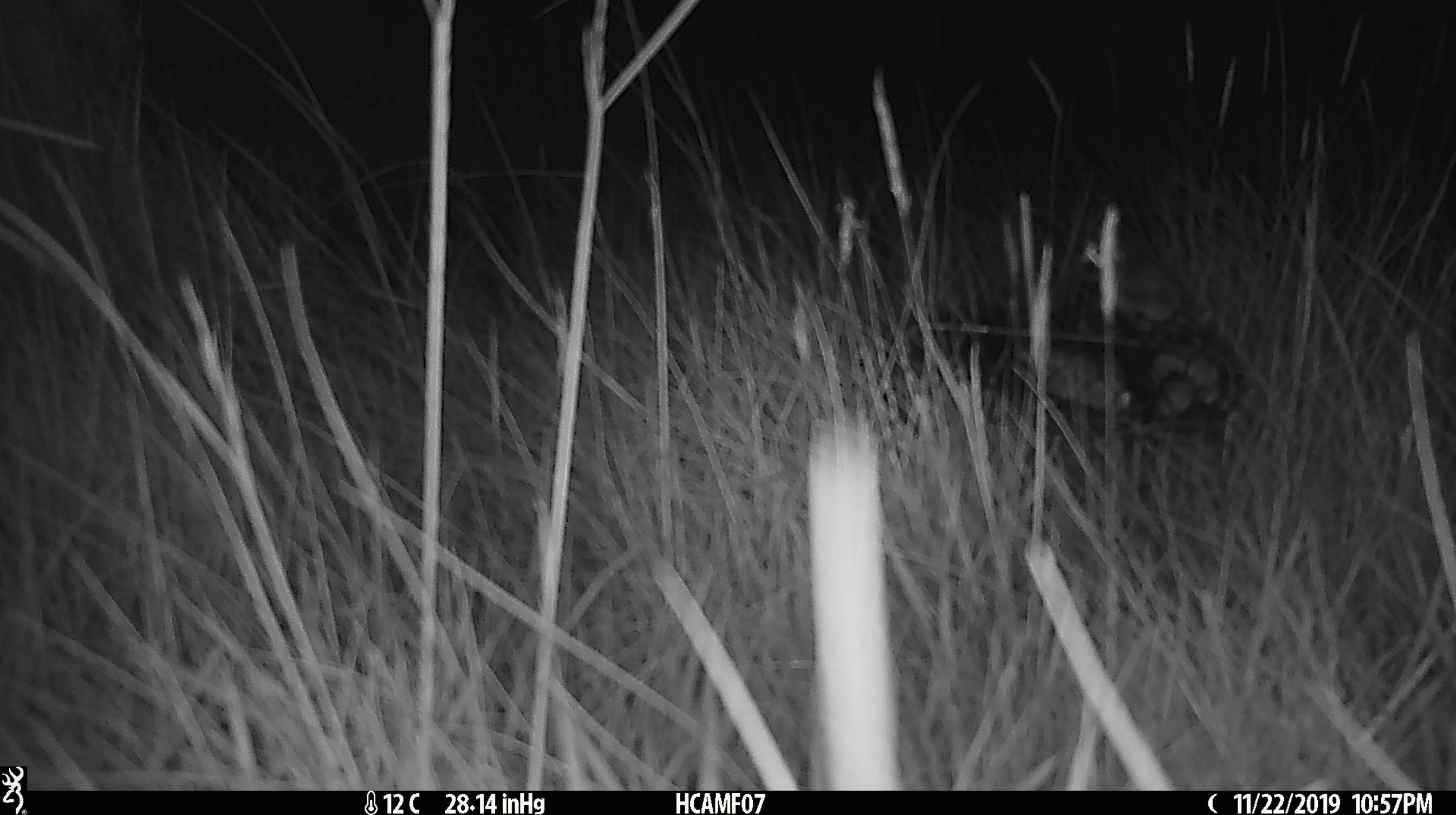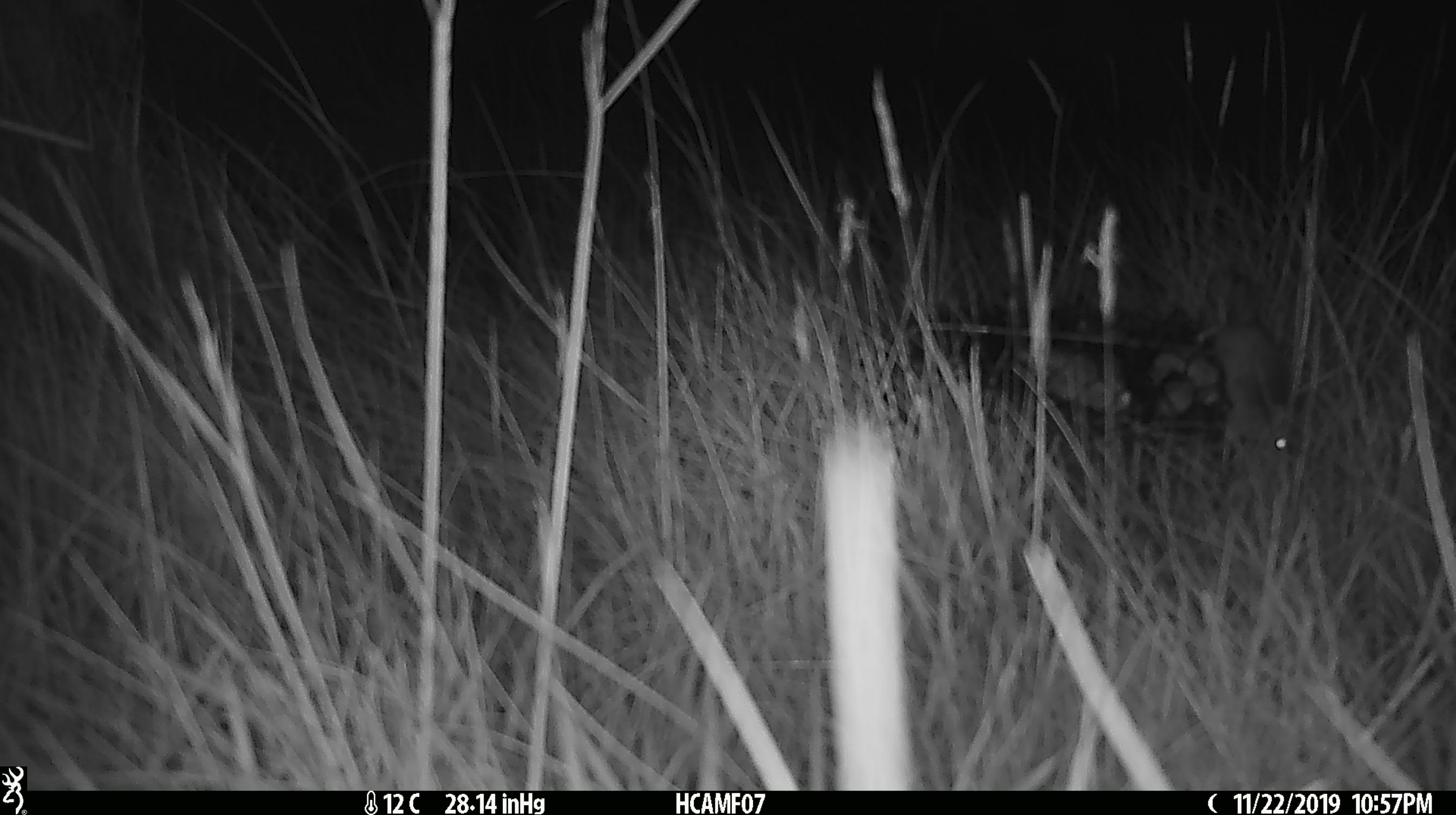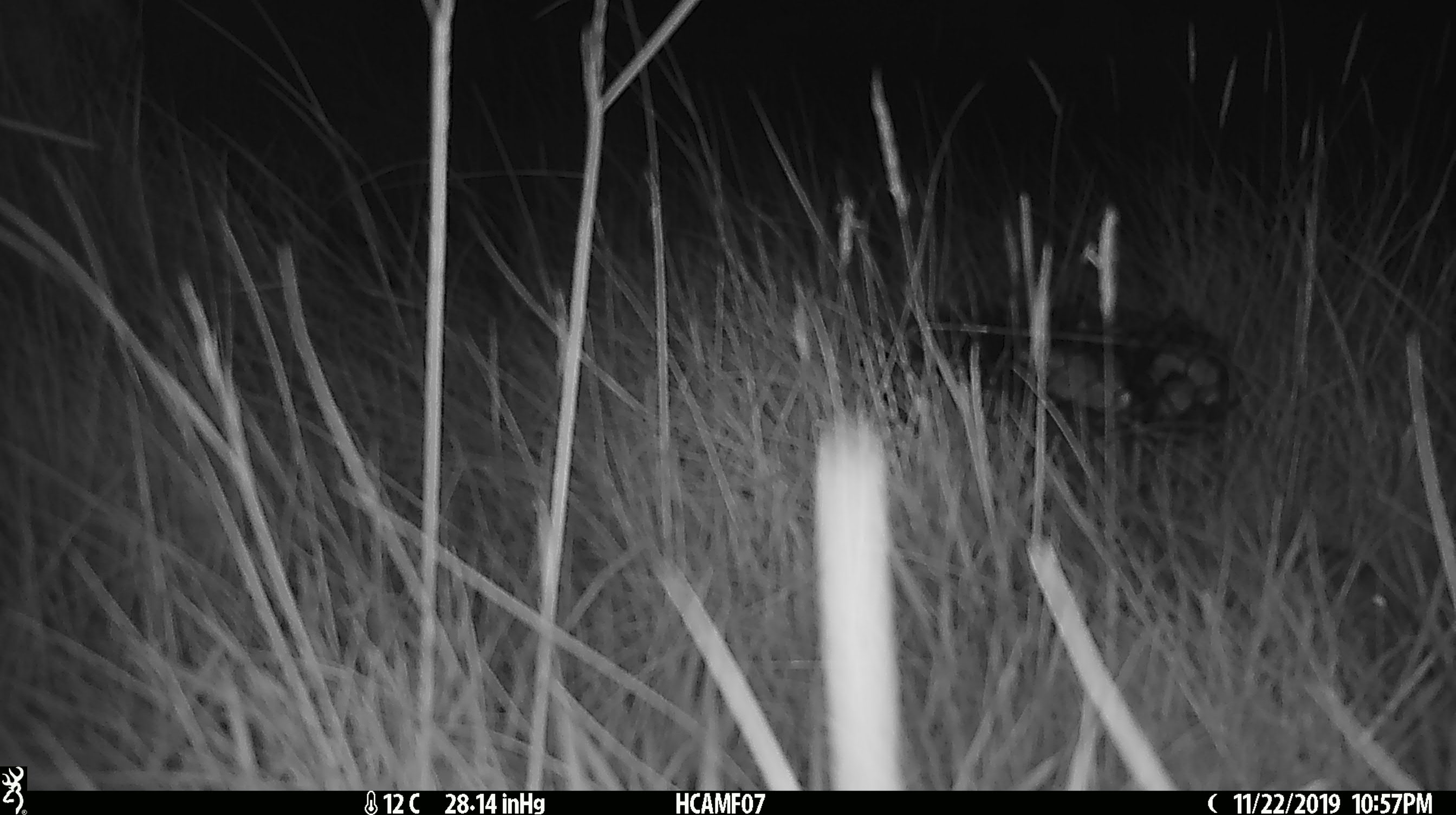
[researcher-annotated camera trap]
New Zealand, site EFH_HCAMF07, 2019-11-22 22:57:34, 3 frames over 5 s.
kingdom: Animalia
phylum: Chordata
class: Mammalia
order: Rodentia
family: Muridae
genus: Mus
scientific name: Mus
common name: mouse